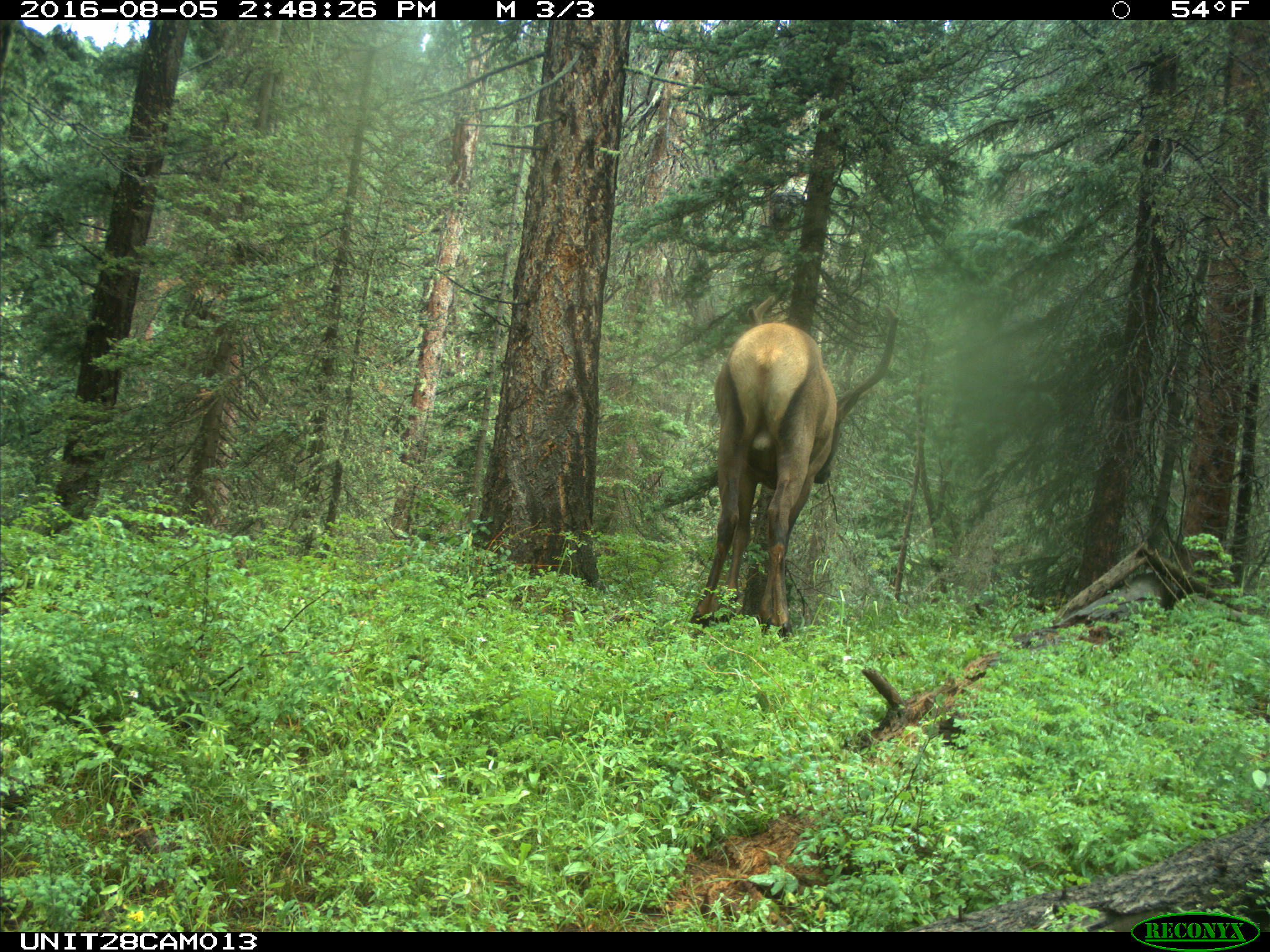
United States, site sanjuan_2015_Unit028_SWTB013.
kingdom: Animalia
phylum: Chordata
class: Mammalia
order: Artiodactyla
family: Cervidae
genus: Cervus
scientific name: Cervus elaphus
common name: red deer